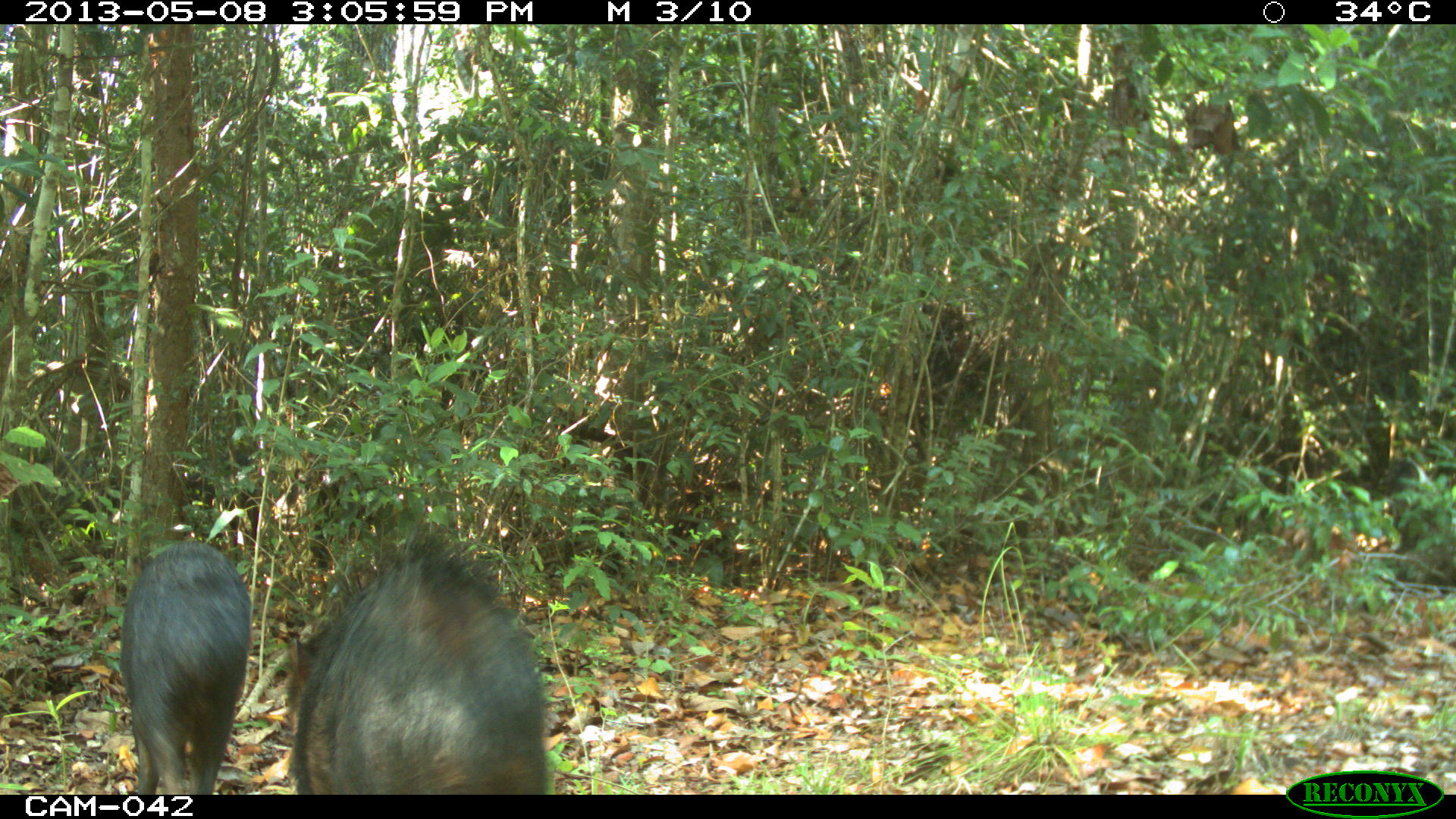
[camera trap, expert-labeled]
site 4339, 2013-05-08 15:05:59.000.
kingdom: Animalia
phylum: Chordata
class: Mammalia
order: Artiodactyla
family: Tayassuidae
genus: Tayassu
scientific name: Tayassu pecari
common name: white-lipped peccary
Tayassu pecari (white-lipped peccary), count 32.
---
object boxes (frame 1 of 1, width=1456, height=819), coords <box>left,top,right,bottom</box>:
tayassu pecari: <box>280,527,554,792</box>; <box>116,539,249,792</box>